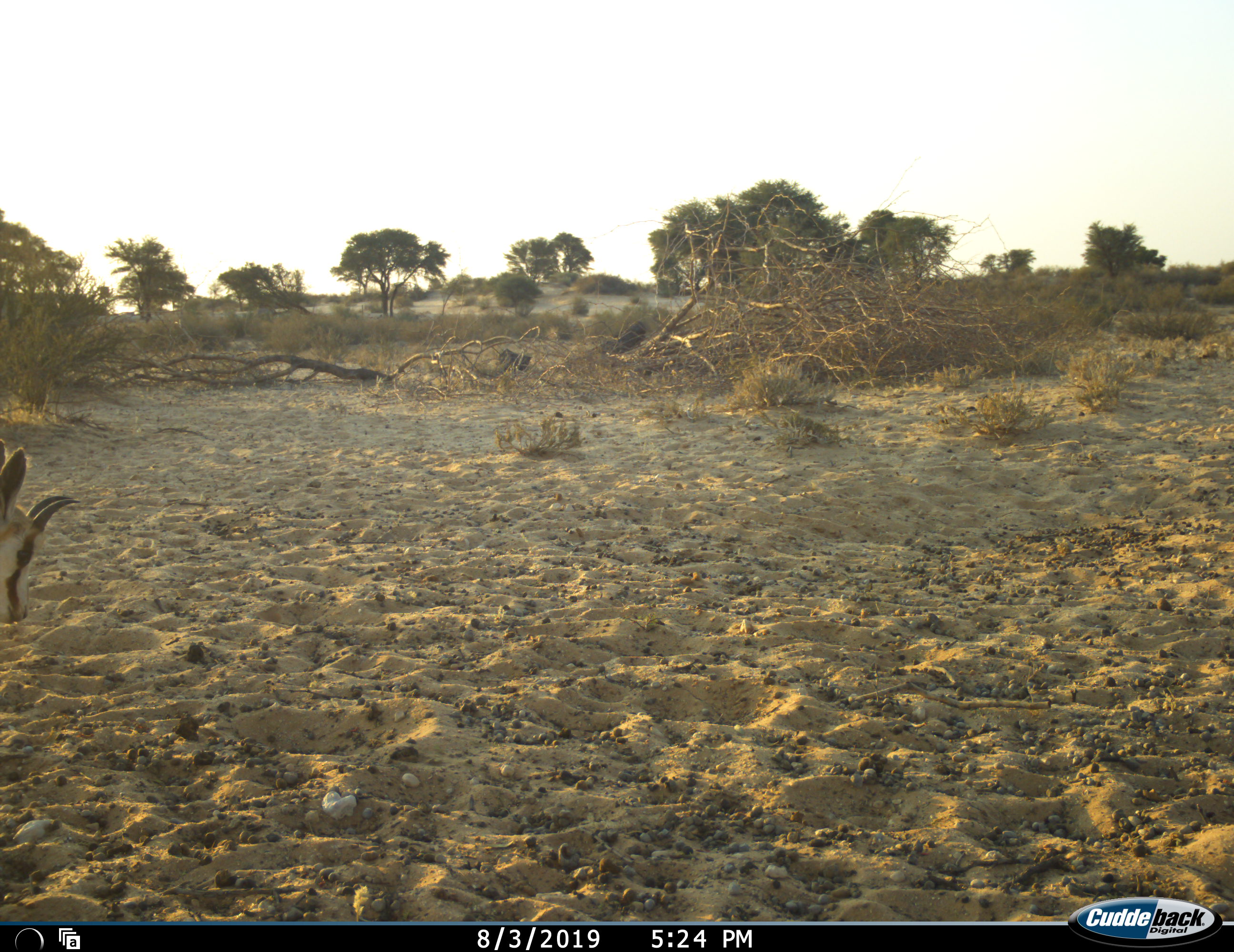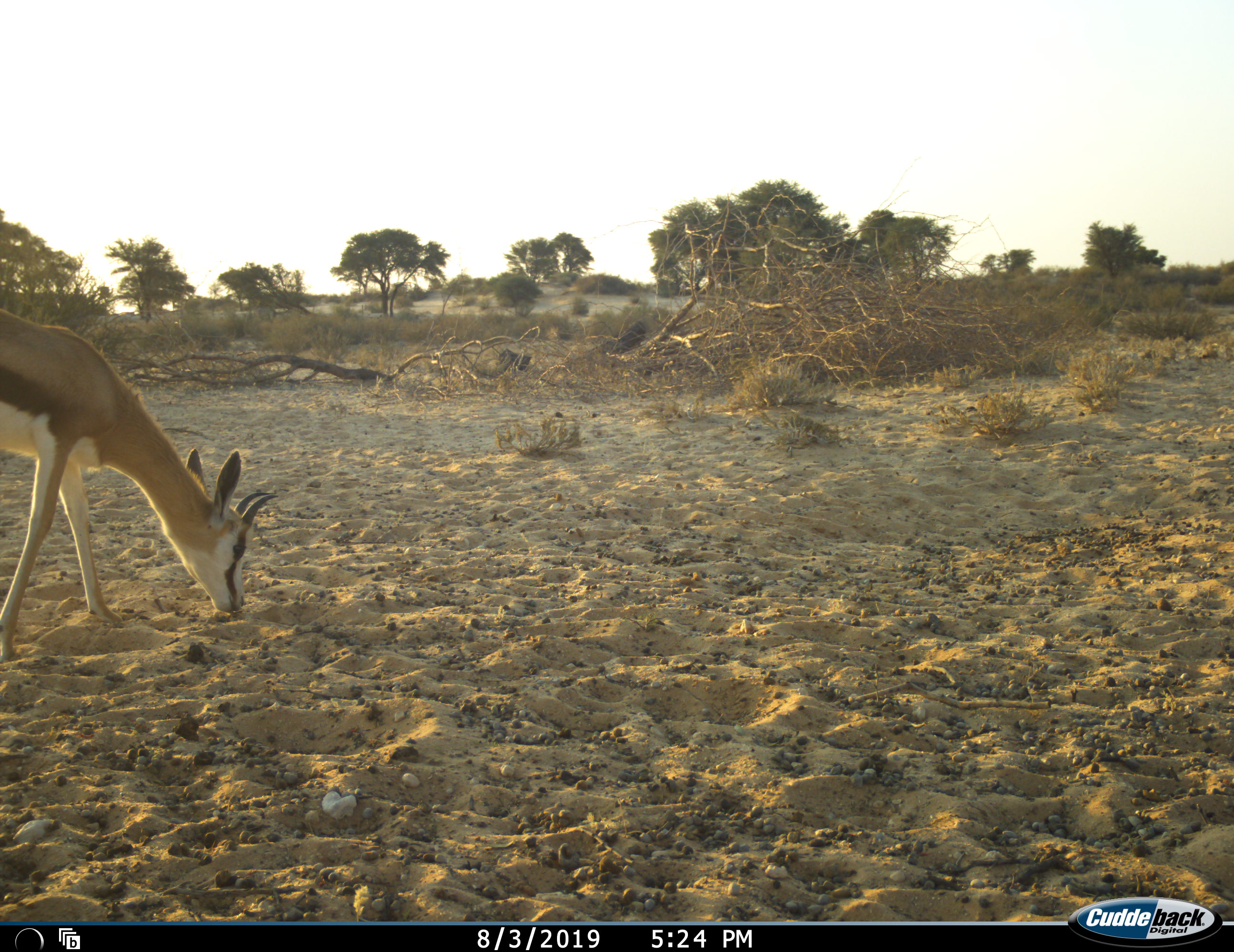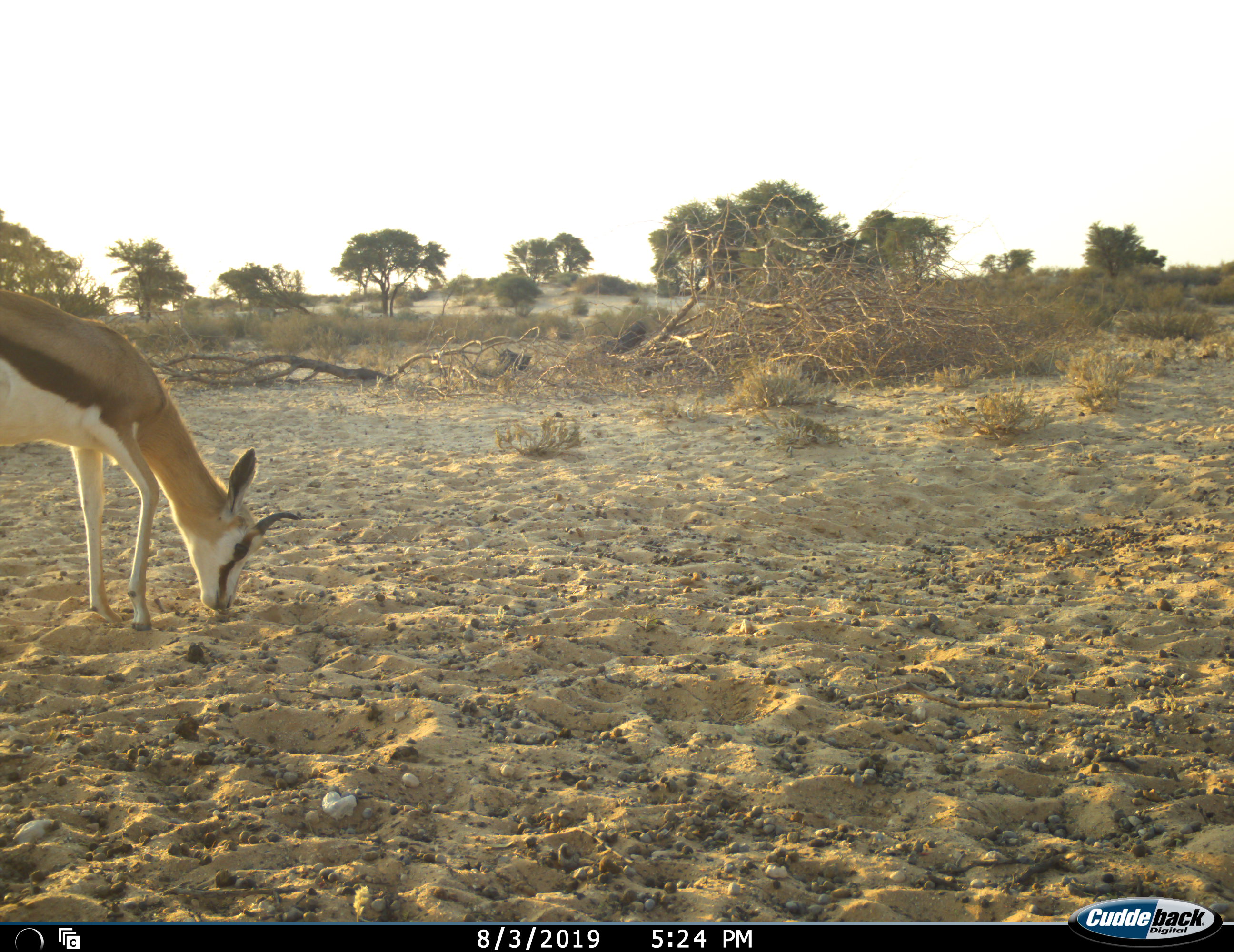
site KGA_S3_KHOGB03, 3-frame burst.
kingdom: Animalia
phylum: Chordata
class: Mammalia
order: Artiodactyla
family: Bovidae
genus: Antidorcas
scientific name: Antidorcas marsupialis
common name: springbok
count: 1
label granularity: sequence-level